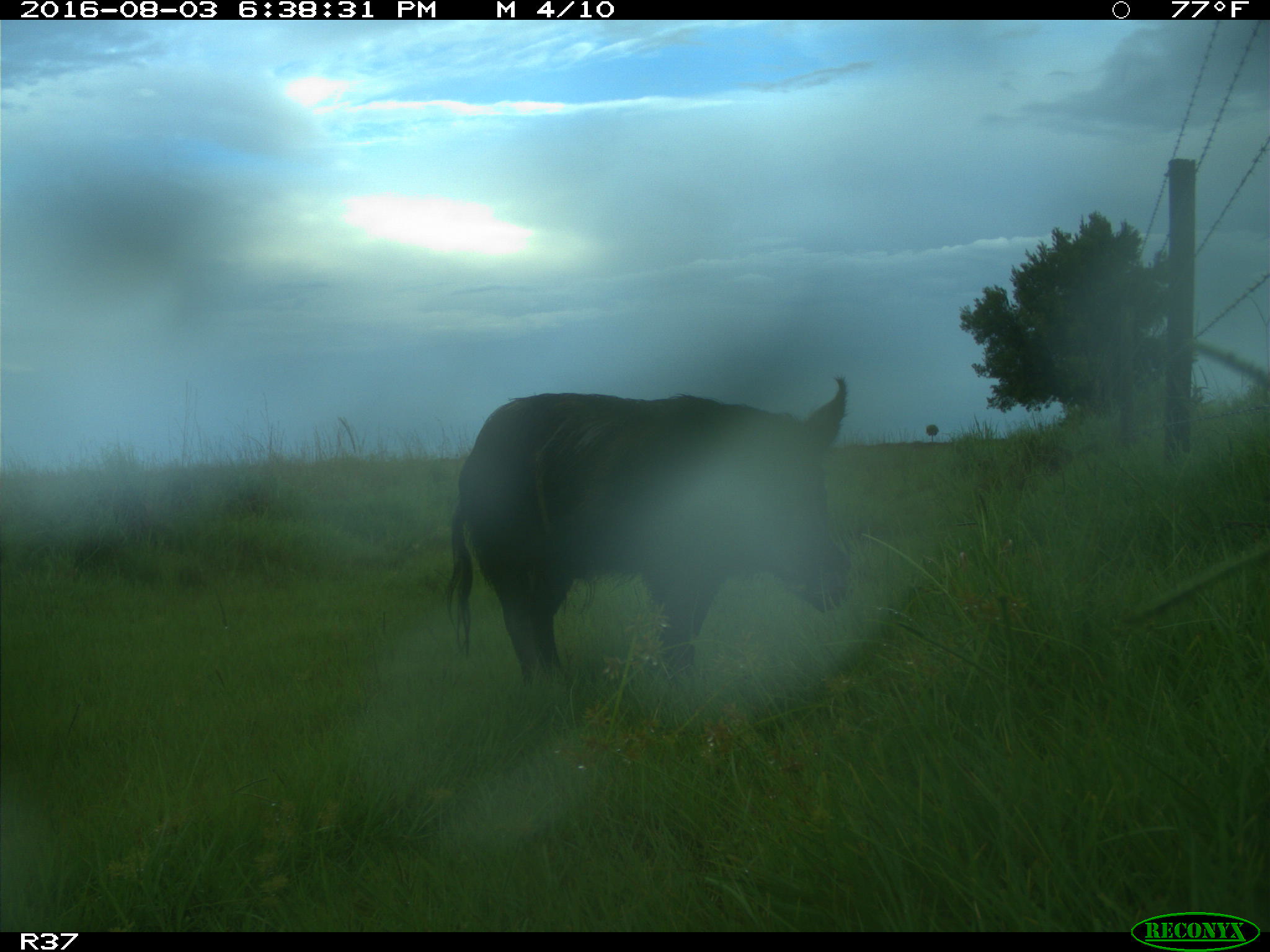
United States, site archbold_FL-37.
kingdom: Animalia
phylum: Chordata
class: Mammalia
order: Artiodactyla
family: Suidae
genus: Sus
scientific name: Sus scrofa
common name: wild boar